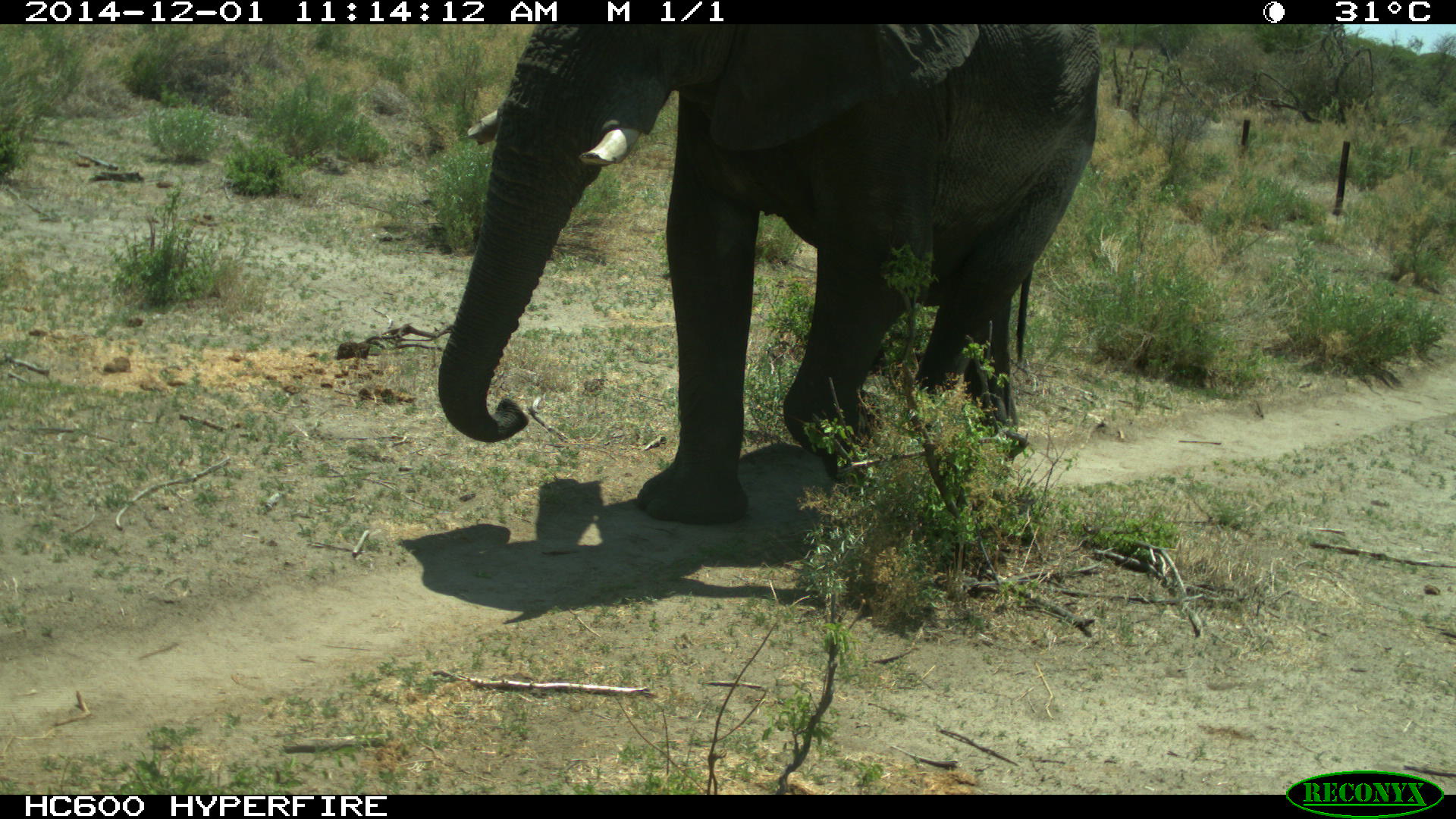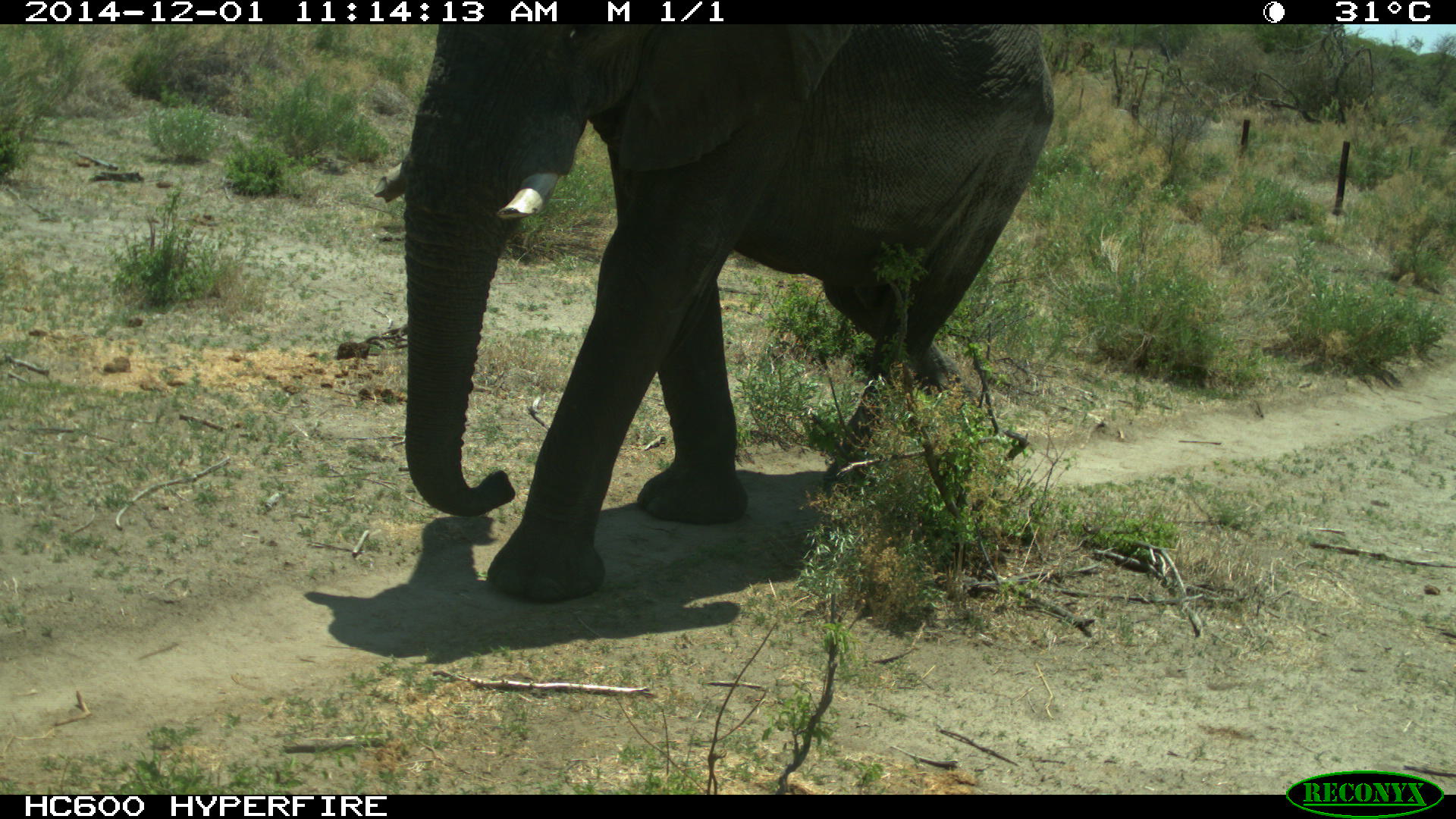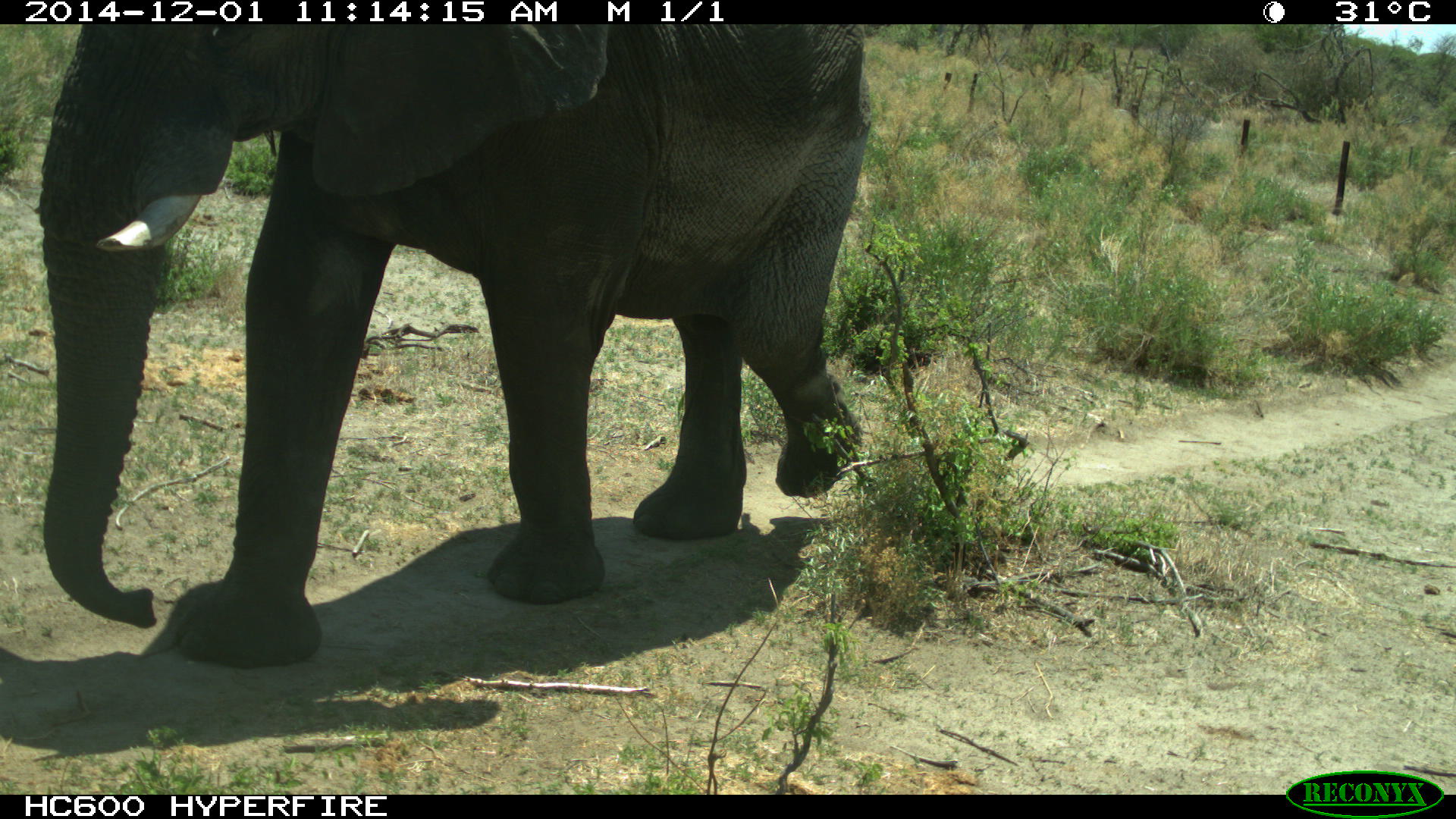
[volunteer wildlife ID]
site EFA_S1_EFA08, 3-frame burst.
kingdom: Animalia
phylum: Chordata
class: Mammalia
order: Proboscidea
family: Elephantidae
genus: Loxodonta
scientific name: Loxodonta africana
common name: african bush elephant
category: elephant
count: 1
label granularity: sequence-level